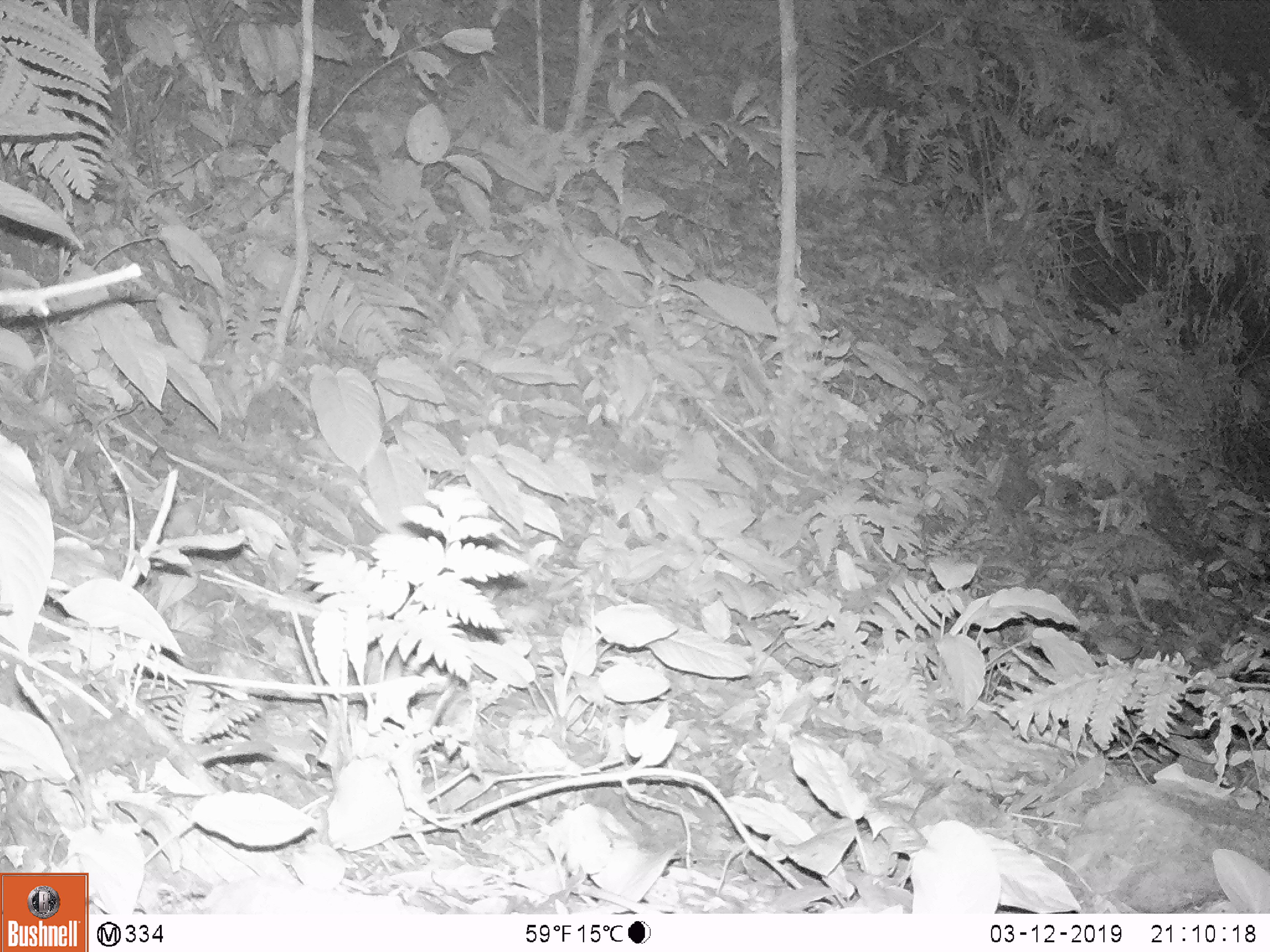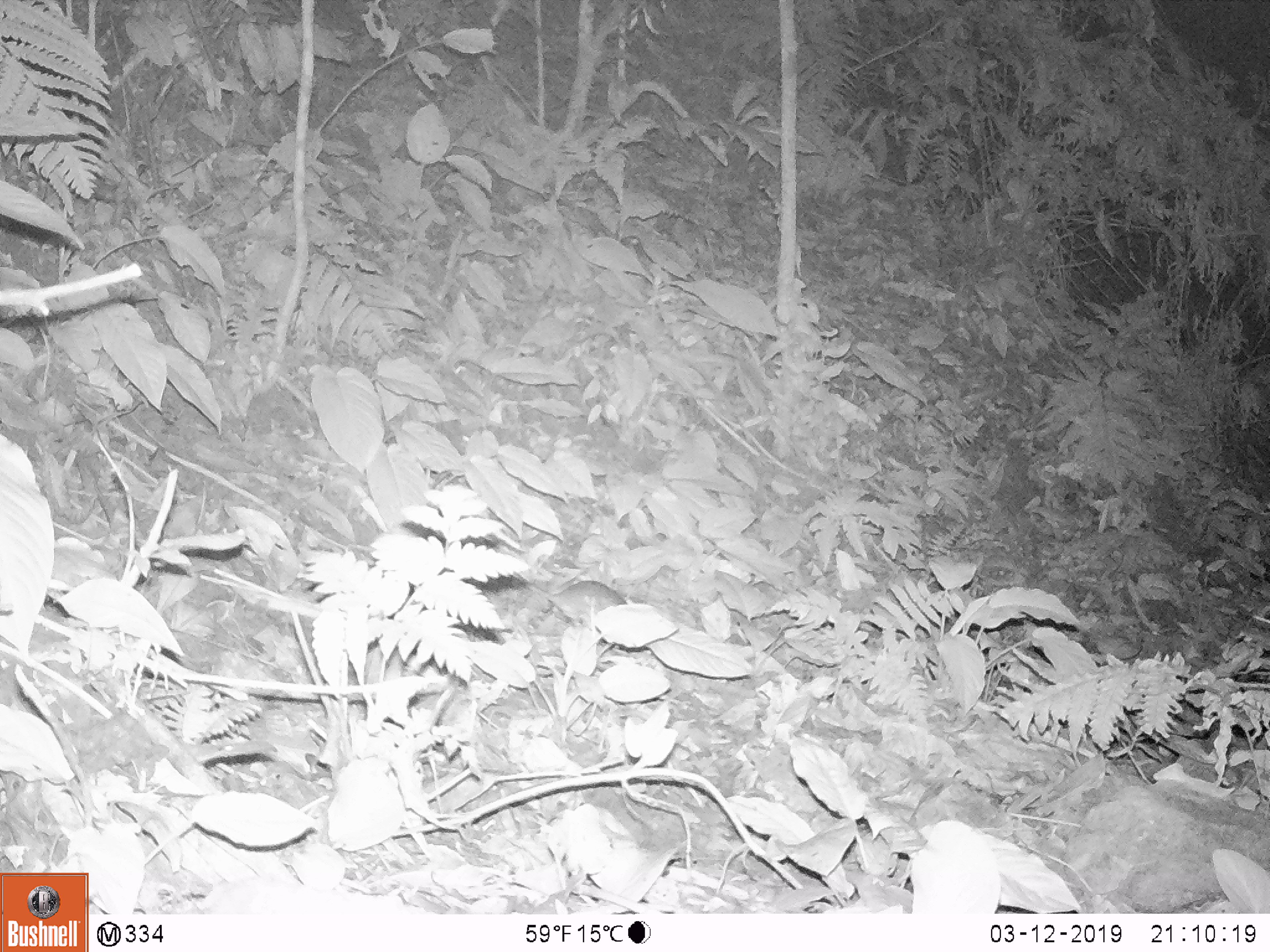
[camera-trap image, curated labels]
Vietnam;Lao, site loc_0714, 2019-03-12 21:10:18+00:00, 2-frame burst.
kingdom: Animalia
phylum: Chordata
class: Mammalia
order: Rodentia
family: Muridae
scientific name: Muridae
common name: old-world mice and rats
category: unidentified murid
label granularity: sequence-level